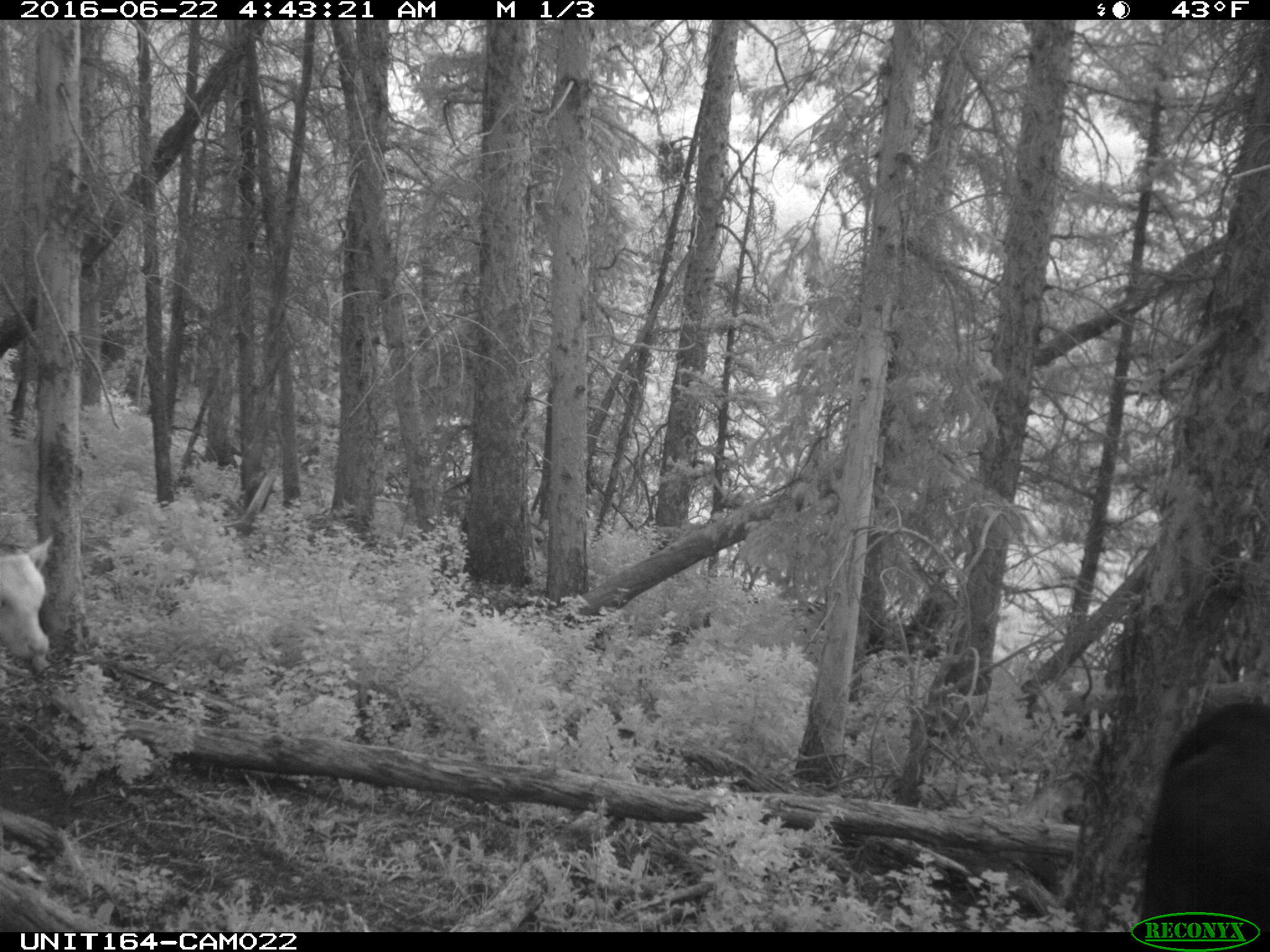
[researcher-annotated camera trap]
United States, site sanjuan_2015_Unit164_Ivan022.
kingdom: Animalia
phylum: Chordata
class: Mammalia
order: Artiodactyla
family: Bovidae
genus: Bos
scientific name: Bos taurus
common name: domestic cow